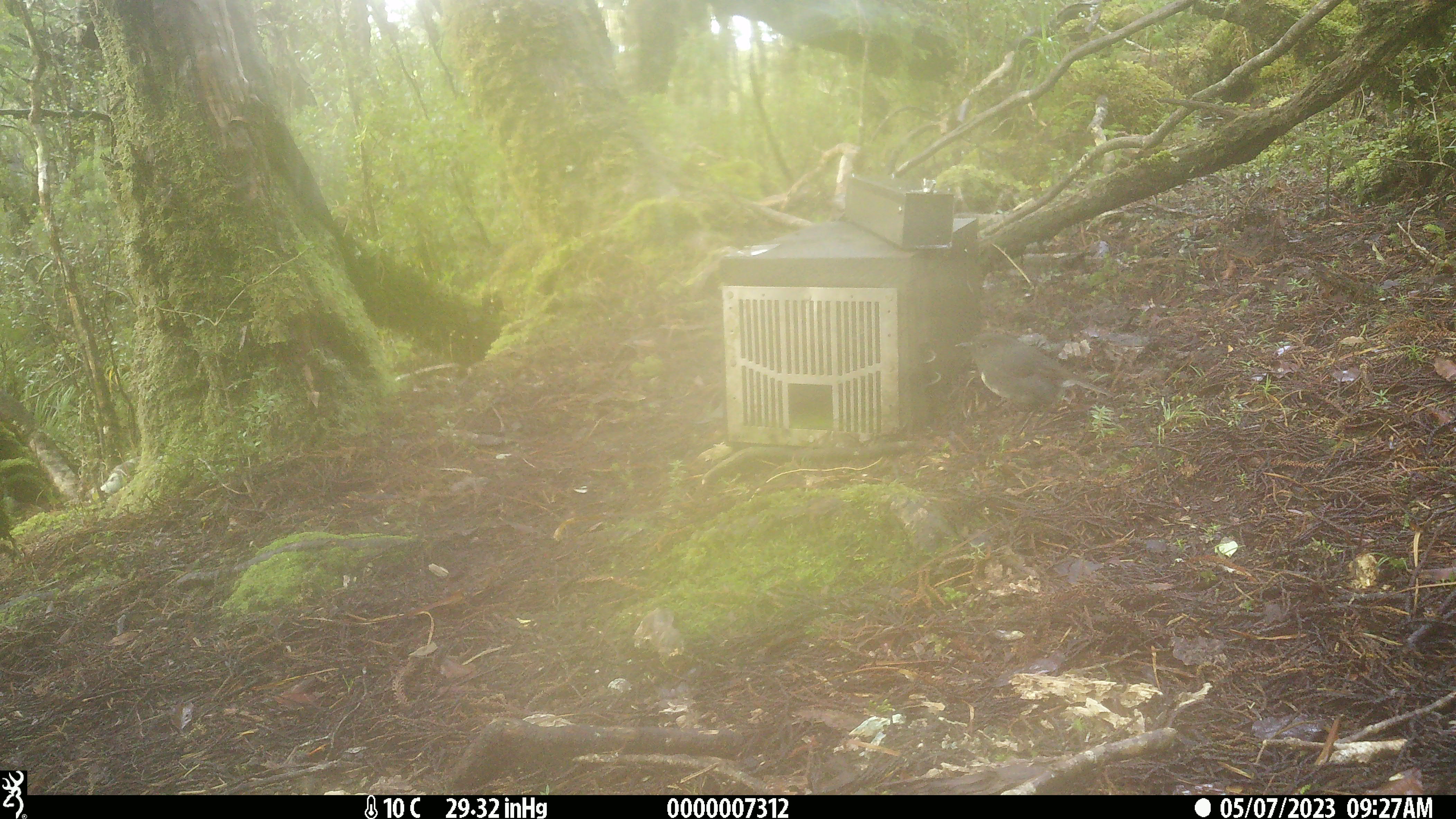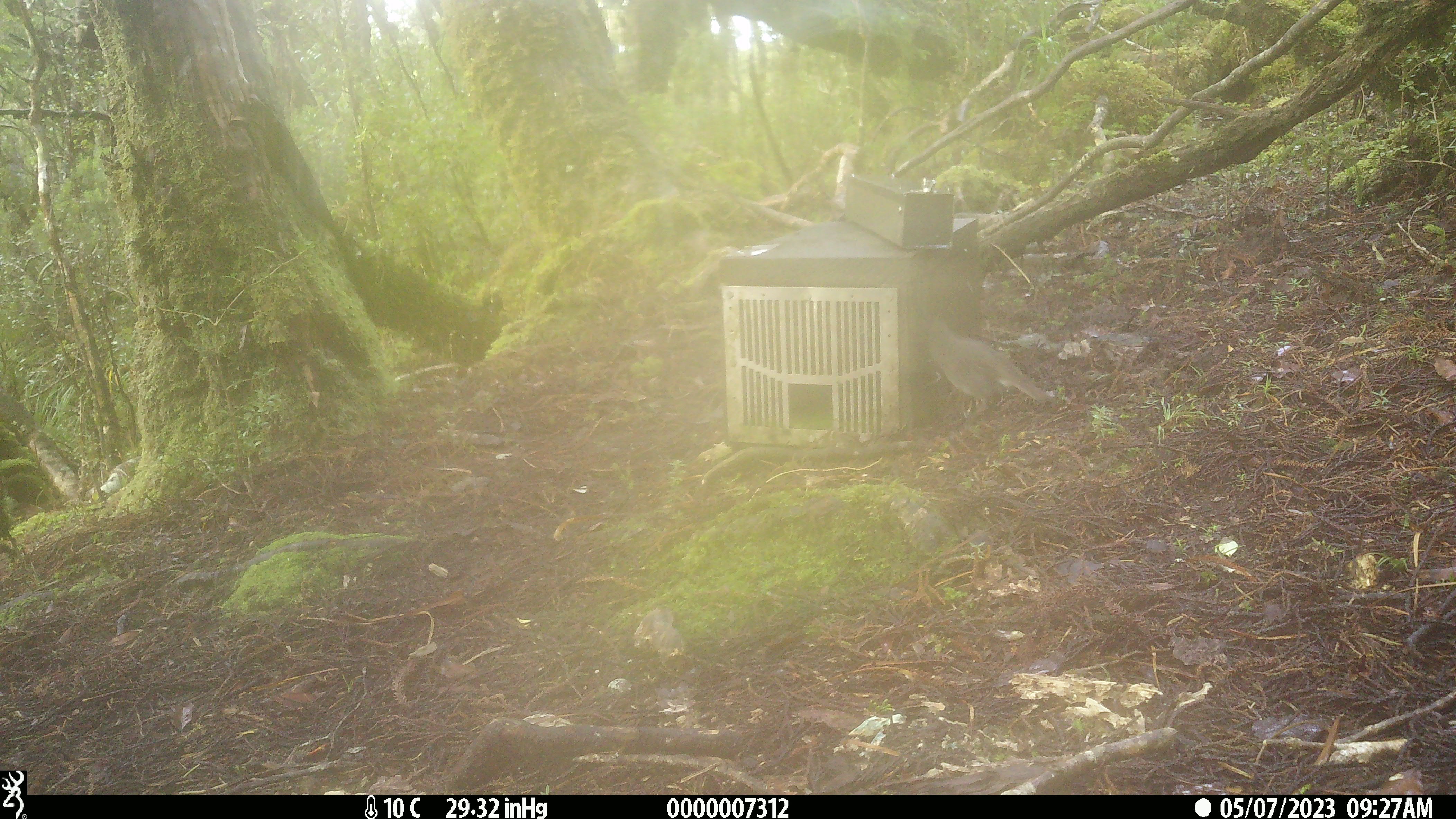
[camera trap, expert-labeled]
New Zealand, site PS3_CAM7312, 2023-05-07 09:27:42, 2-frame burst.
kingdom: Animalia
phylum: Chordata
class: Aves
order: Passeriformes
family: Petroicidae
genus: Petroica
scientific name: Petroica australis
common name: new zealand robin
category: robin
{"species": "robin (new zealand robin) (Petroica australis)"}